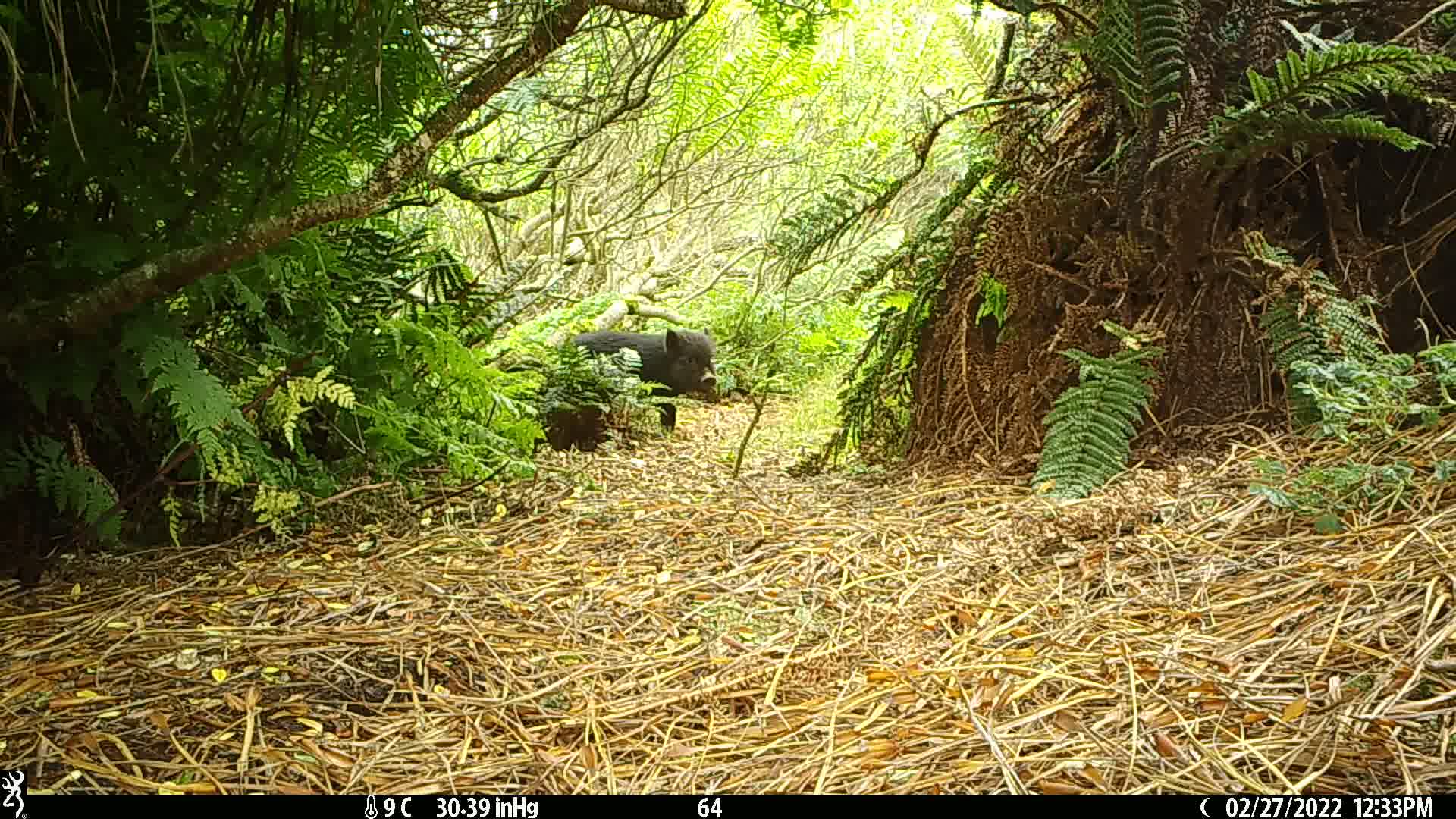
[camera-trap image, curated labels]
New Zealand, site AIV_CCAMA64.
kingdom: Animalia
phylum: Chordata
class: Mammalia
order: Artiodactyla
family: Suidae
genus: Sus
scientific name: Sus scrofa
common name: pig